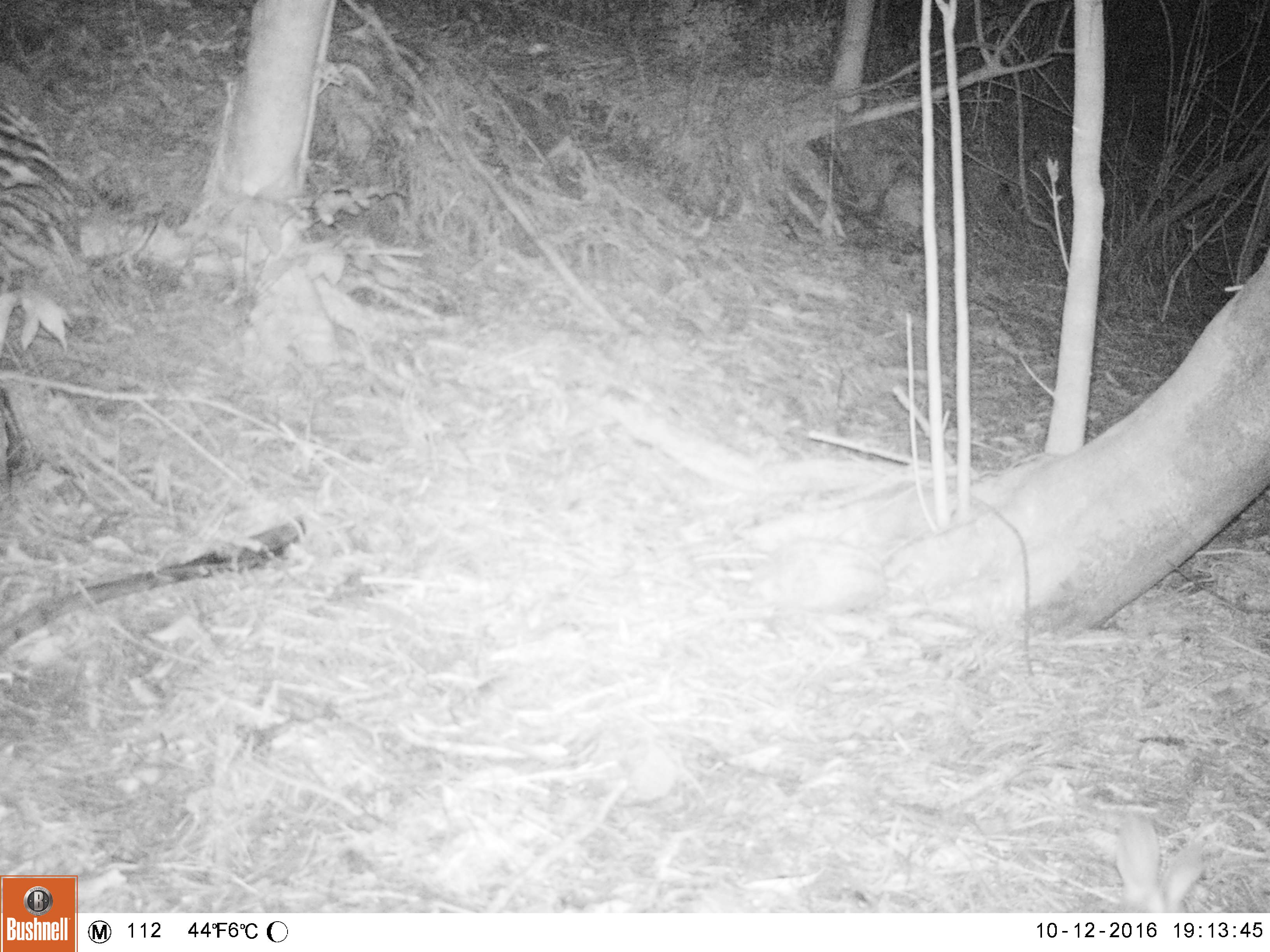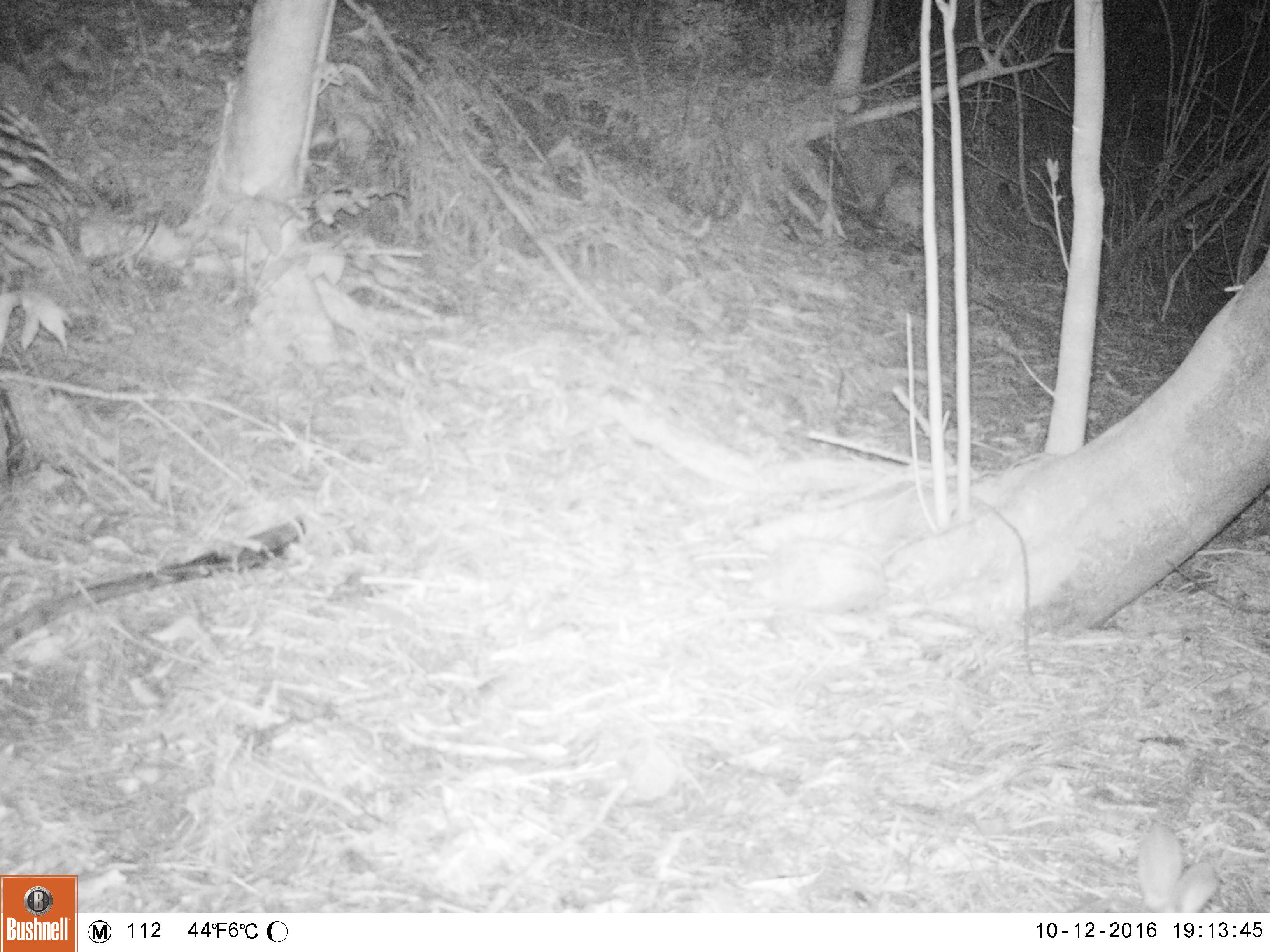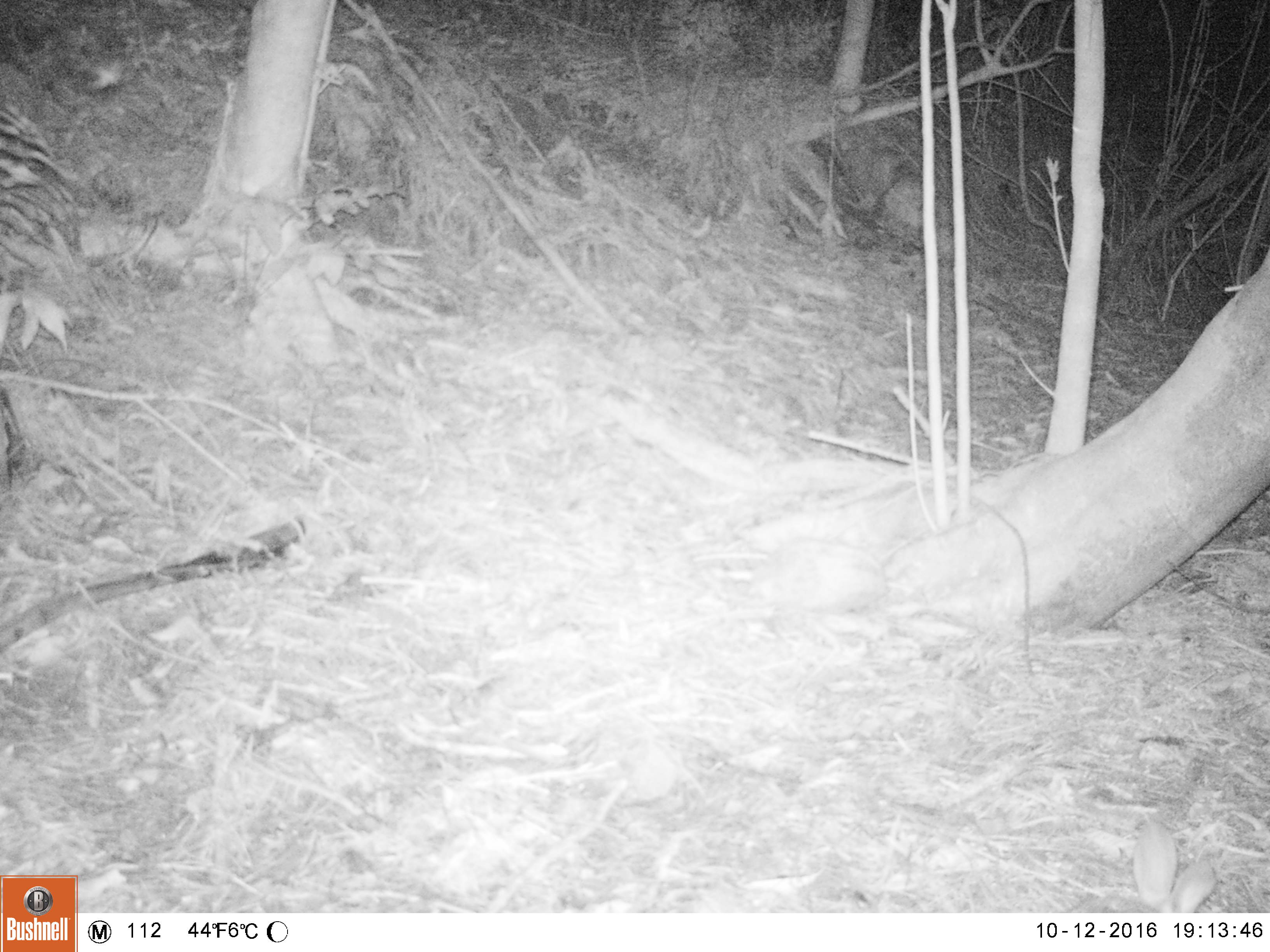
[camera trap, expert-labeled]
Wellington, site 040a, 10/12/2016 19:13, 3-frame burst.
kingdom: Animalia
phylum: Chordata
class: Mammalia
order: Lagomorpha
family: Leporidae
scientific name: Leporidae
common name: rabbit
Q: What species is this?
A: Rabbit (Leporidae).